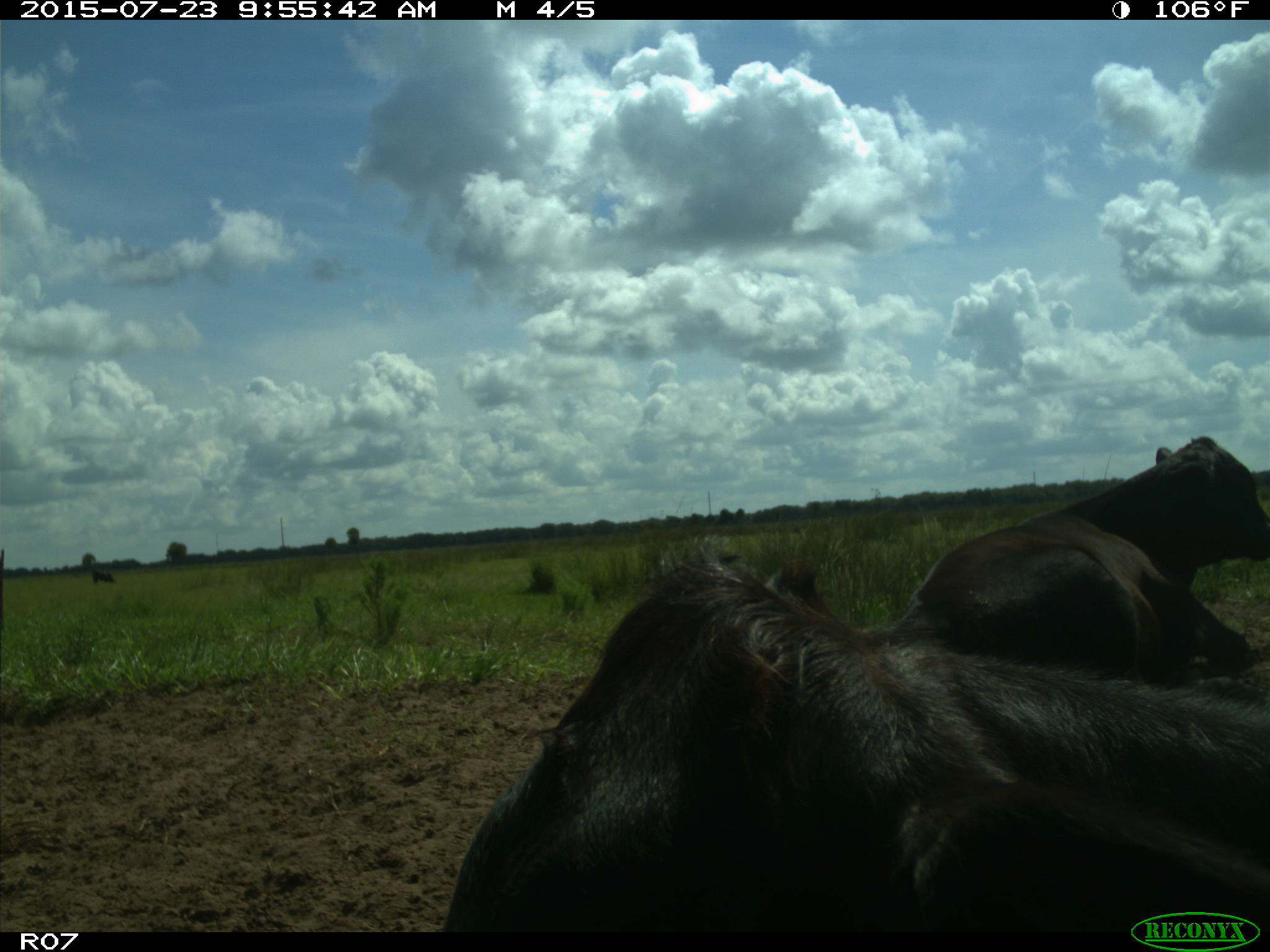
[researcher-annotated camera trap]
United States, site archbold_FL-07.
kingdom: Animalia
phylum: Chordata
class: Mammalia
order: Artiodactyla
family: Bovidae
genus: Bos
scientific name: Bos taurus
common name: domestic cow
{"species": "Bos taurus (domestic cow)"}